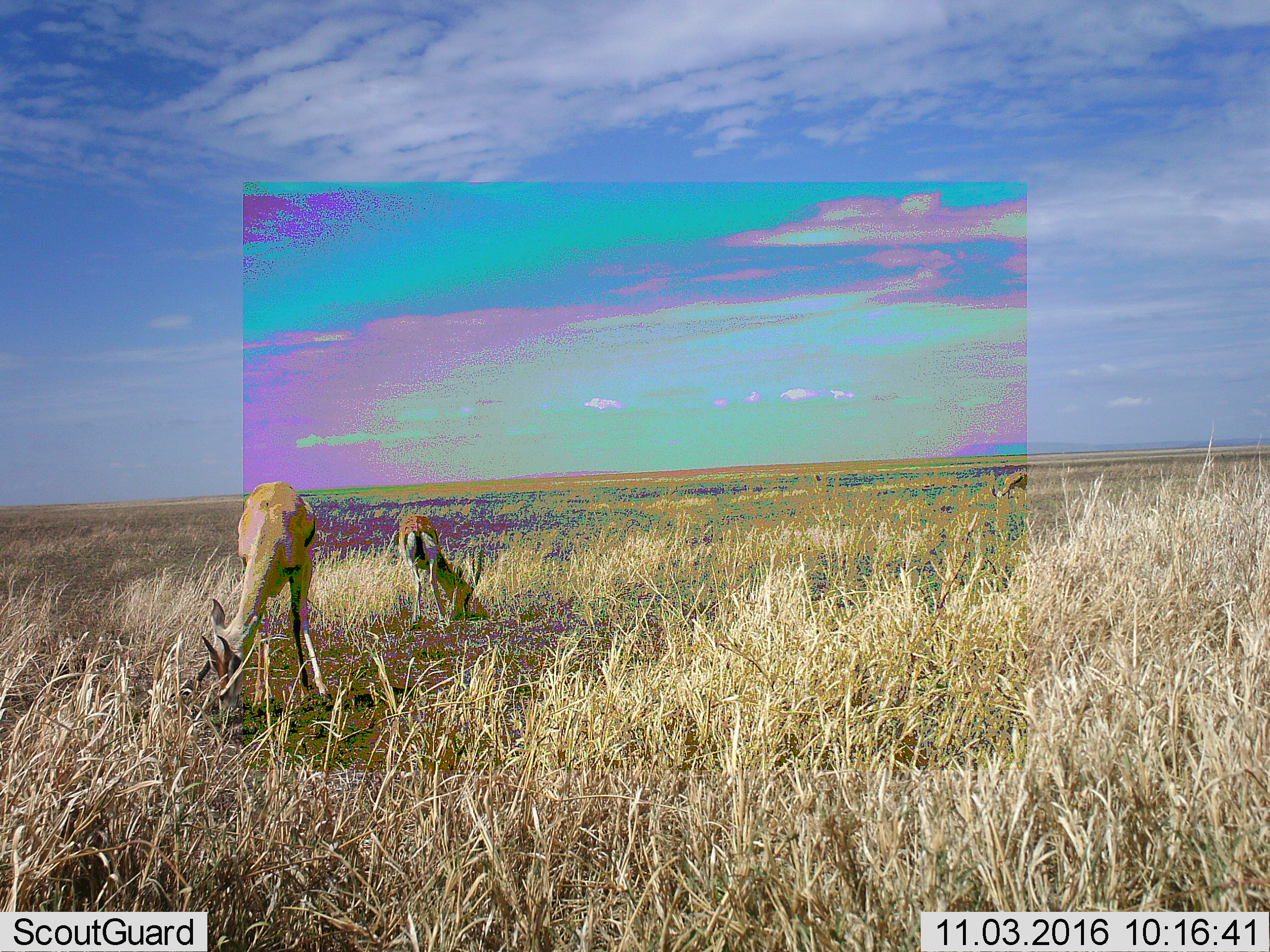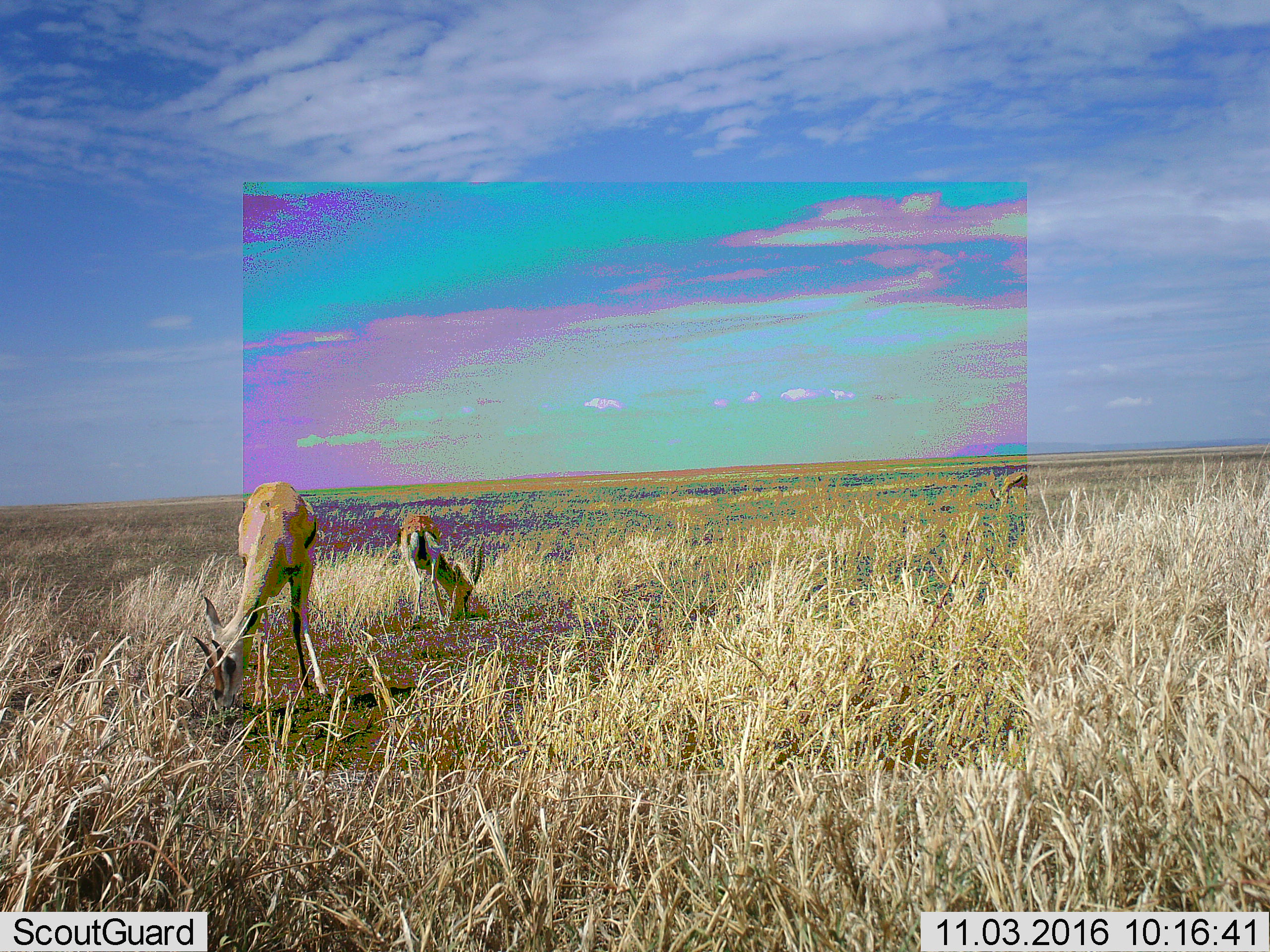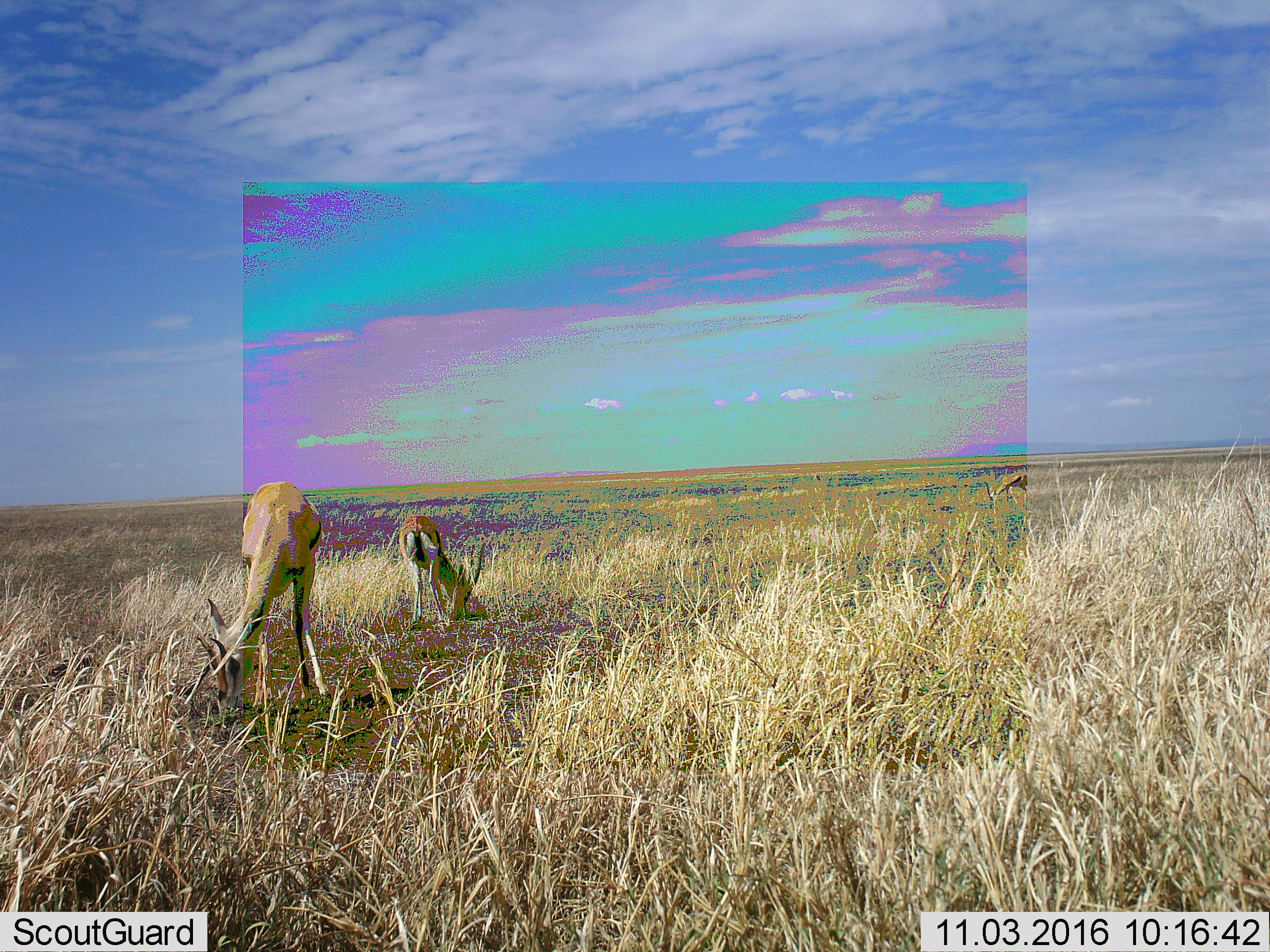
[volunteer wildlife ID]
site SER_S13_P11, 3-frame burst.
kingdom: Animalia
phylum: Chordata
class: Mammalia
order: Artiodactyla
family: Bovidae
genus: Eudorcas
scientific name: Eudorcas thomsonii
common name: thomson's gazelle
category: gazellethomsons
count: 3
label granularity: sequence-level